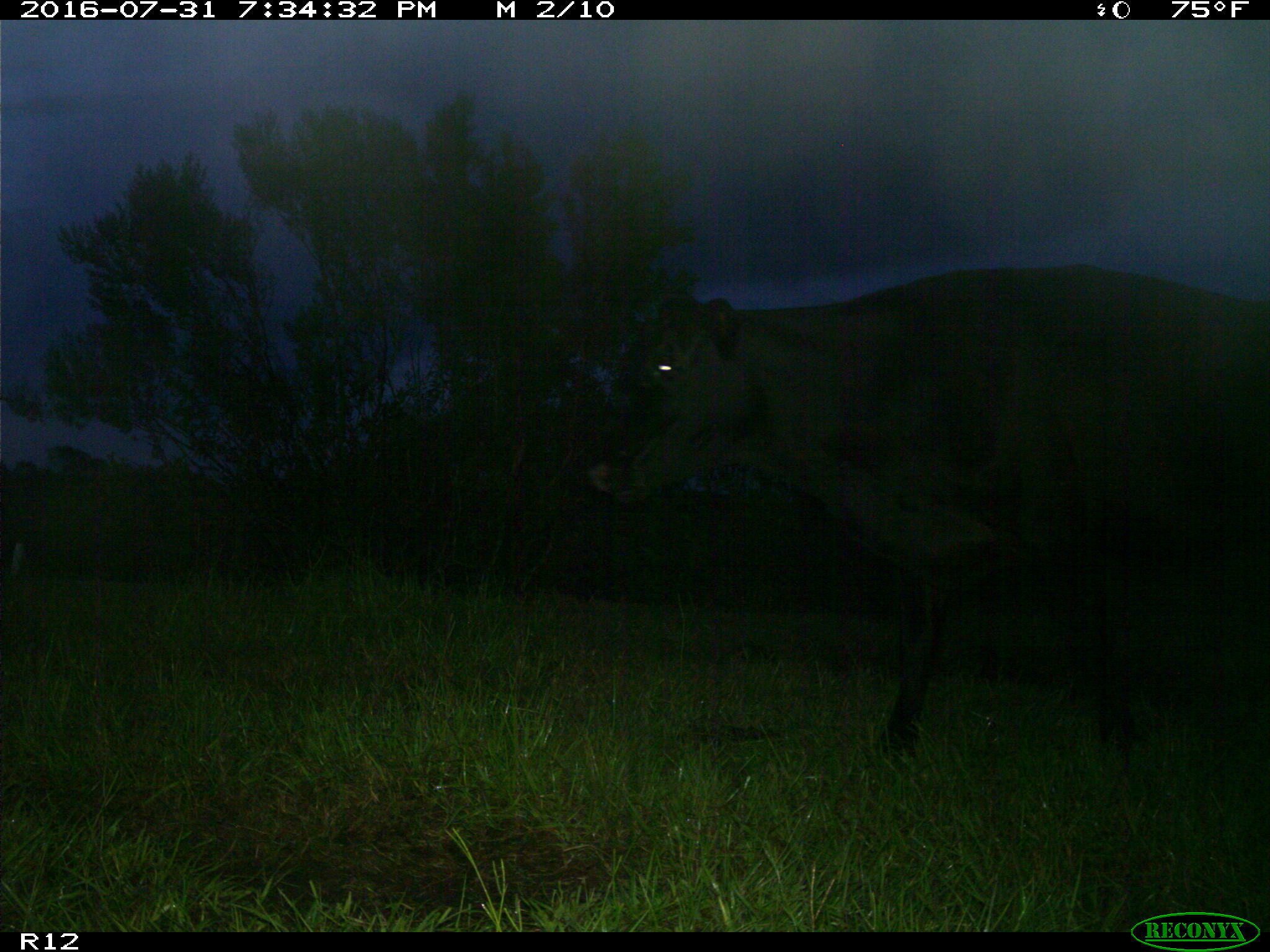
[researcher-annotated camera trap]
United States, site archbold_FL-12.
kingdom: Animalia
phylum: Chordata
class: Mammalia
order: Artiodactyla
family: Bovidae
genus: Bos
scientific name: Bos taurus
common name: domestic cow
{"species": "Bos taurus (domestic cow)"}